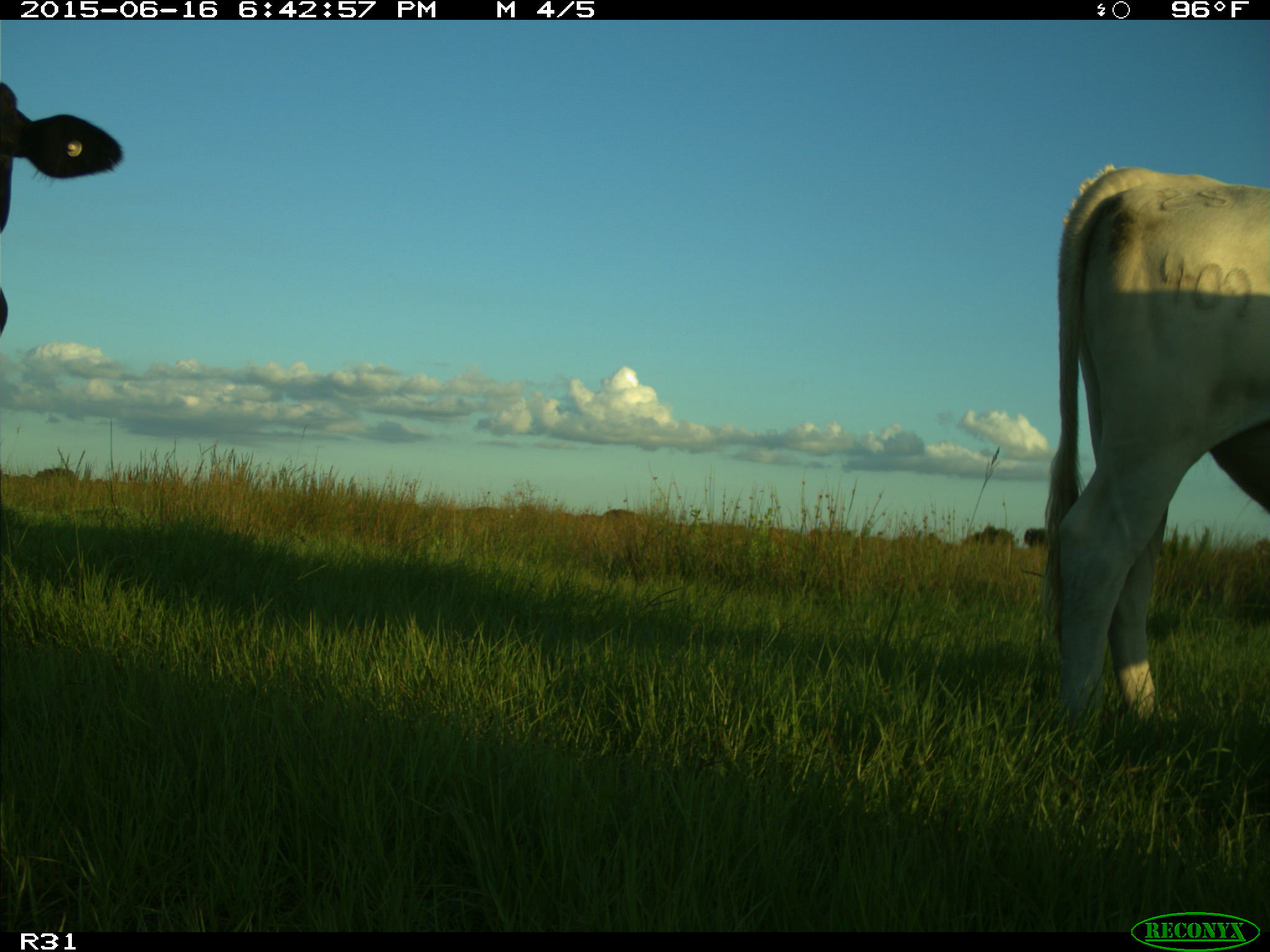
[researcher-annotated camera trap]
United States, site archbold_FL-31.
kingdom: Animalia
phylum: Chordata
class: Mammalia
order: Artiodactyla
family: Bovidae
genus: Bos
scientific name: Bos taurus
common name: domestic cow